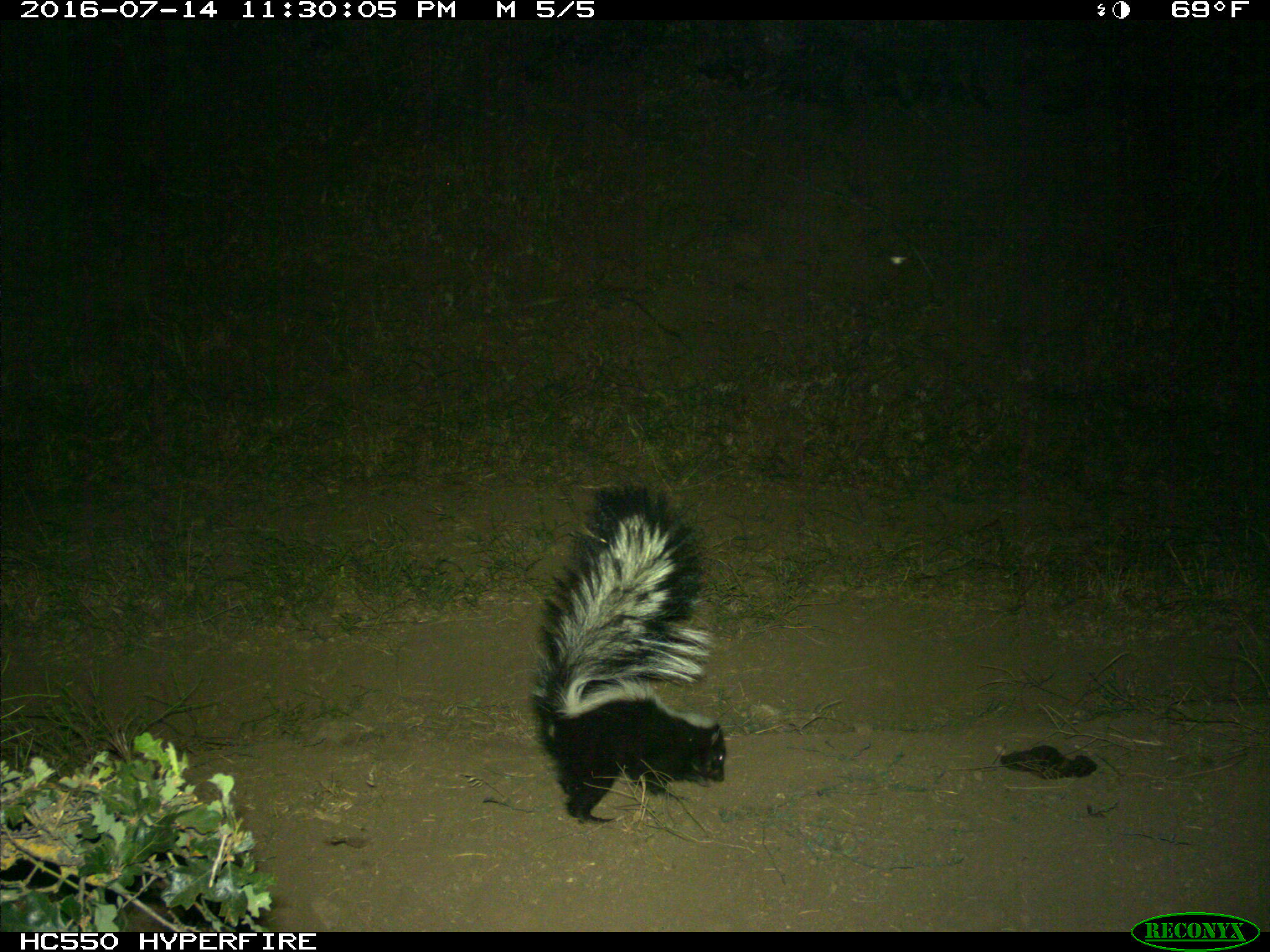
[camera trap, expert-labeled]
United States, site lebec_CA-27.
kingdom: Animalia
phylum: Chordata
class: Mammalia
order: Carnivora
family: Mephitidae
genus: Mephitis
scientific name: Mephitis mephitis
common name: striped skunk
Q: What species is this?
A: Mephitis mephitis (striped skunk).